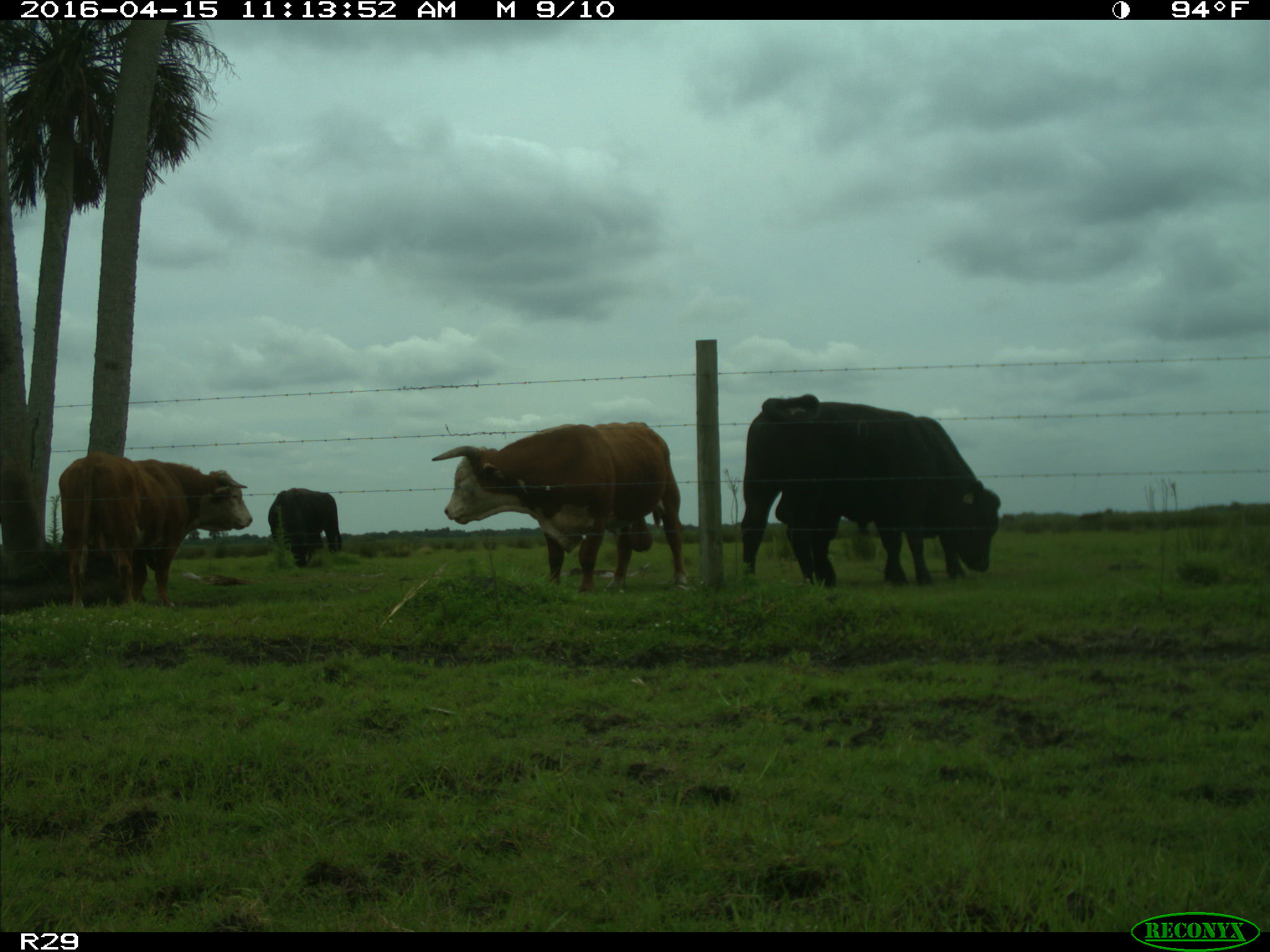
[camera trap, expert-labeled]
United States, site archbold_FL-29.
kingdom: Animalia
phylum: Chordata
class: Mammalia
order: Artiodactyla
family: Bovidae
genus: Bos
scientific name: Bos taurus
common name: domestic cow